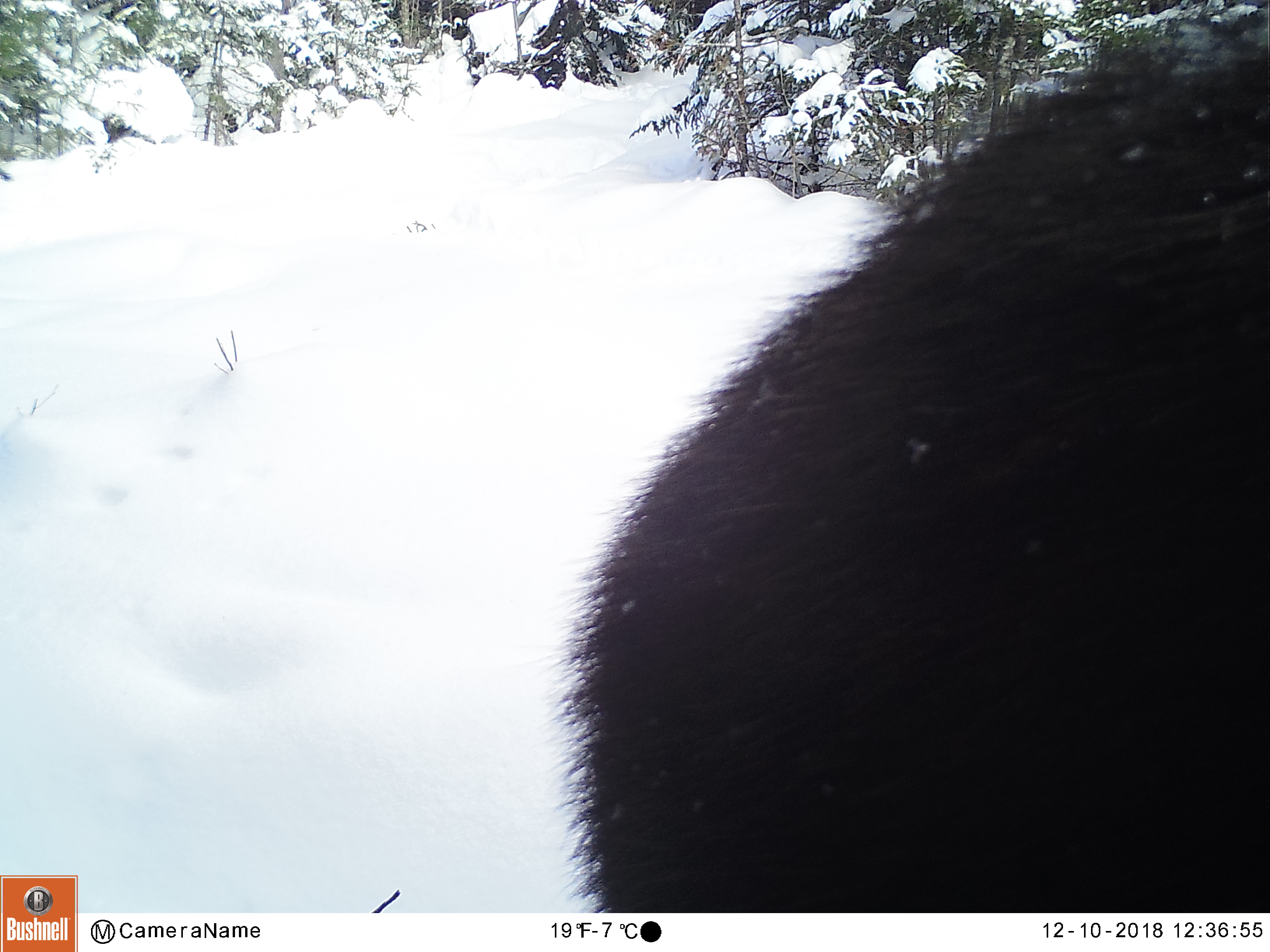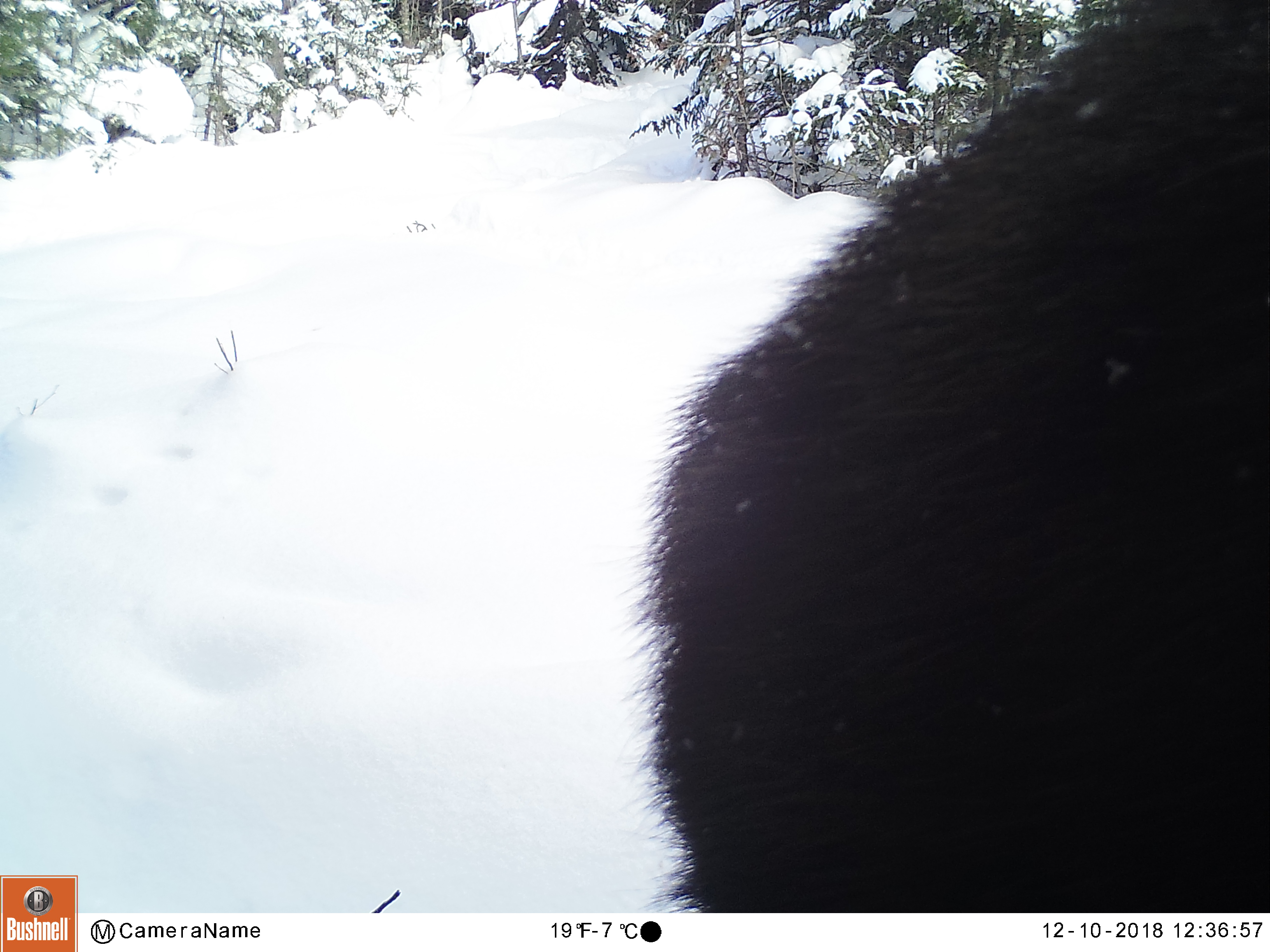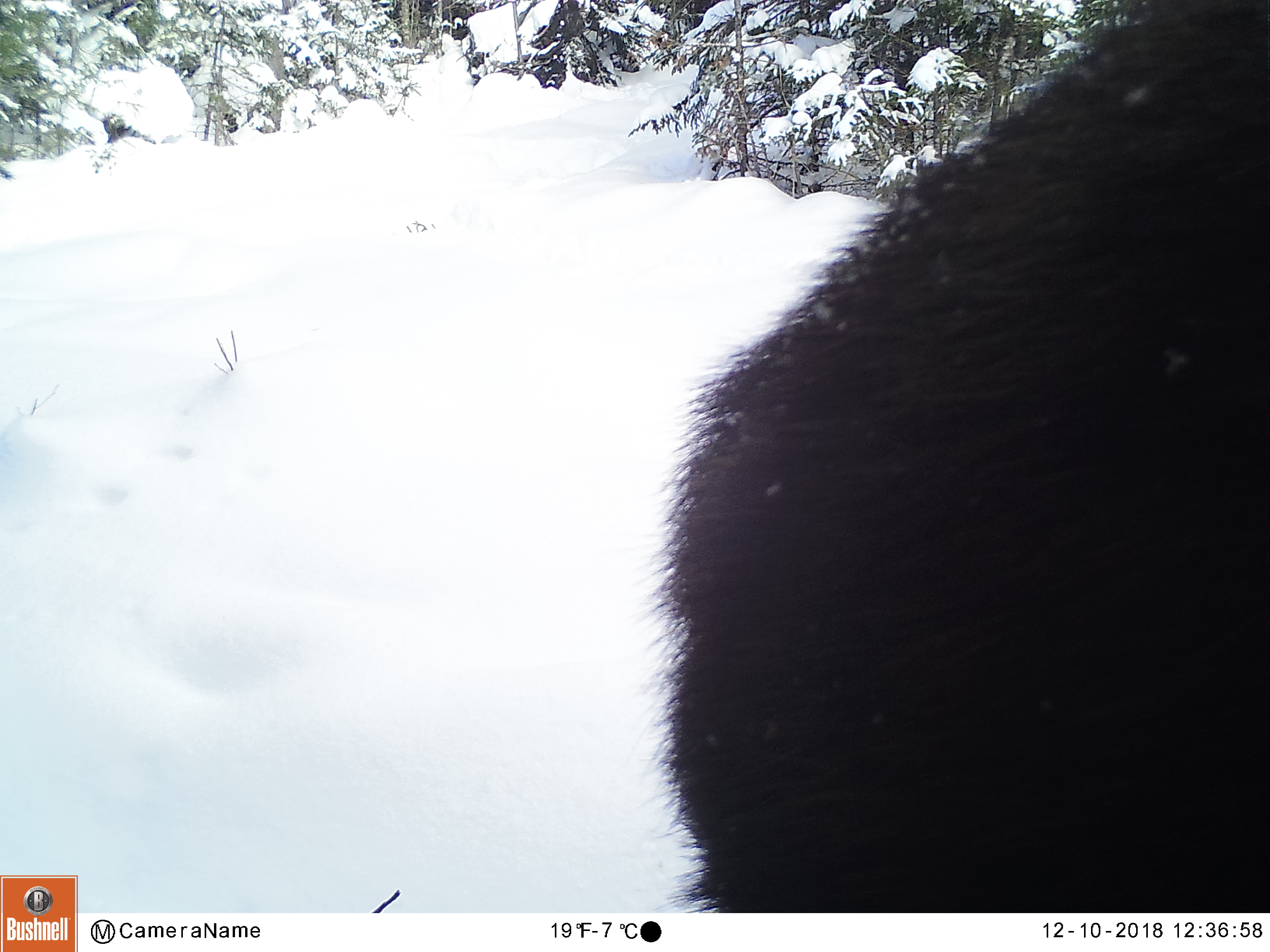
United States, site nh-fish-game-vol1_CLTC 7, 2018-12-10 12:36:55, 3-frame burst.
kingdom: Animalia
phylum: Chordata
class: Mammalia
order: Artiodactyla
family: Cervidae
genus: Alces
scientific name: Alces alces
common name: moose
Moose (Alces alces).